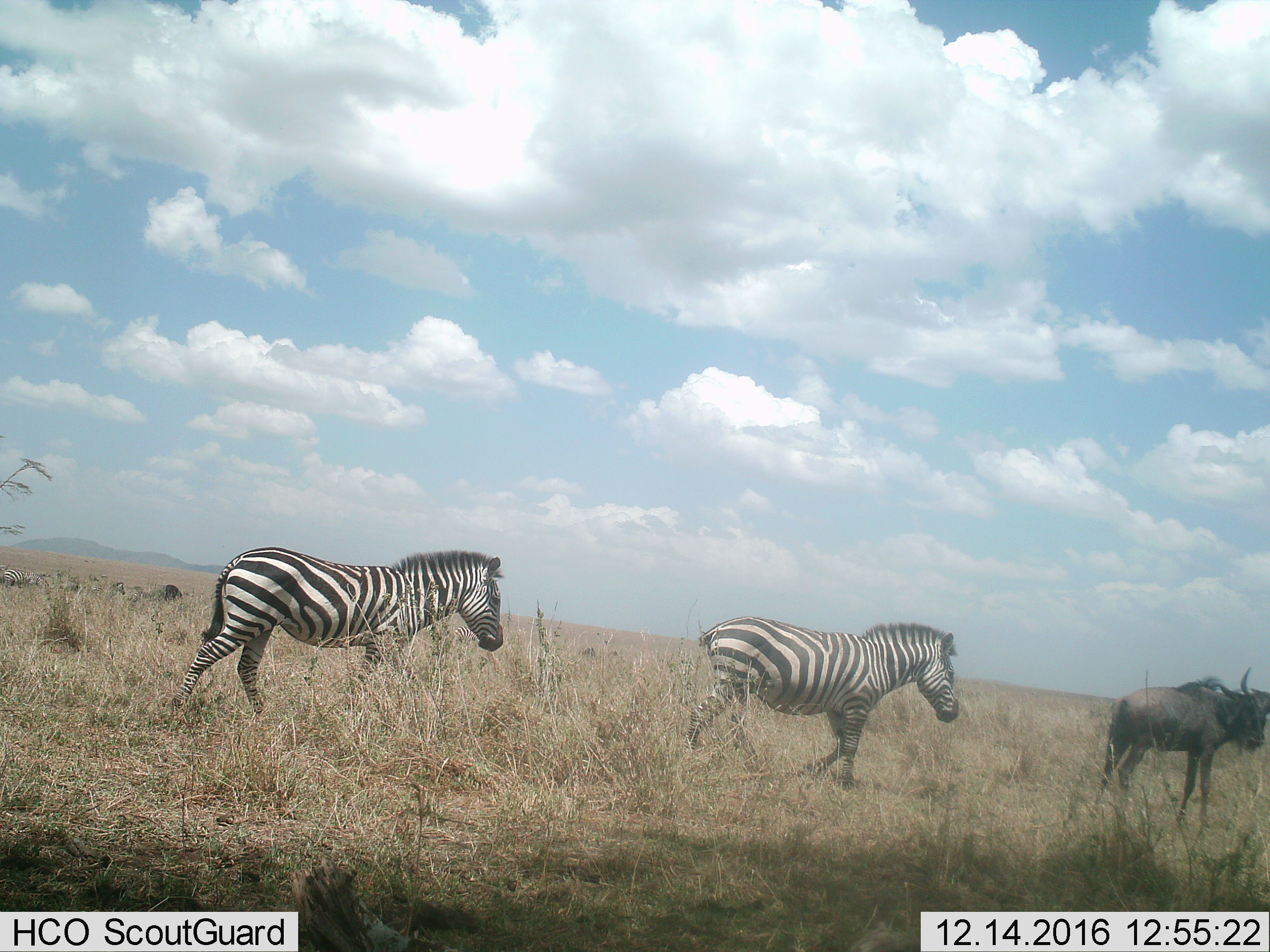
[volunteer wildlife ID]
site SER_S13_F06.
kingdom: Animalia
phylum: Chordata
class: Mammalia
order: Artiodactyla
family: Bovidae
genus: Connochaetes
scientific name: Connochaetes taurinus taurinus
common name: blue wildebeest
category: wildebeestblue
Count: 1.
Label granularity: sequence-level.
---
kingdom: Animalia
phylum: Chordata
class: Mammalia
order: Perissodactyla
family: Equidae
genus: Equus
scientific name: Equus quagga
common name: plains zebra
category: zebraplains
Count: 2.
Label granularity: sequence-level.